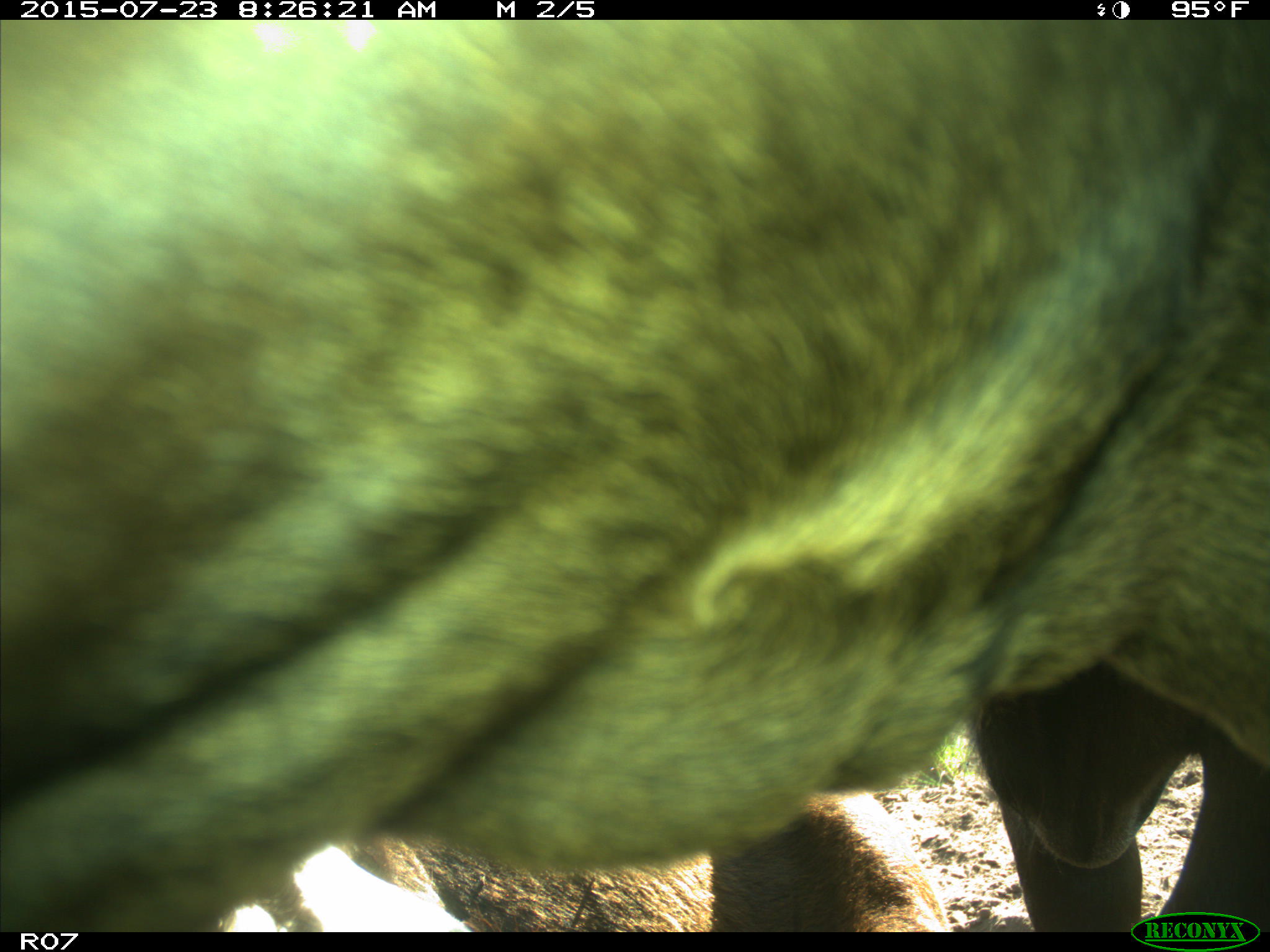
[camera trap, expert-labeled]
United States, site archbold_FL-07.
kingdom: Animalia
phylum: Chordata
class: Mammalia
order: Artiodactyla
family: Bovidae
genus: Bos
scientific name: Bos taurus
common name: domestic cow